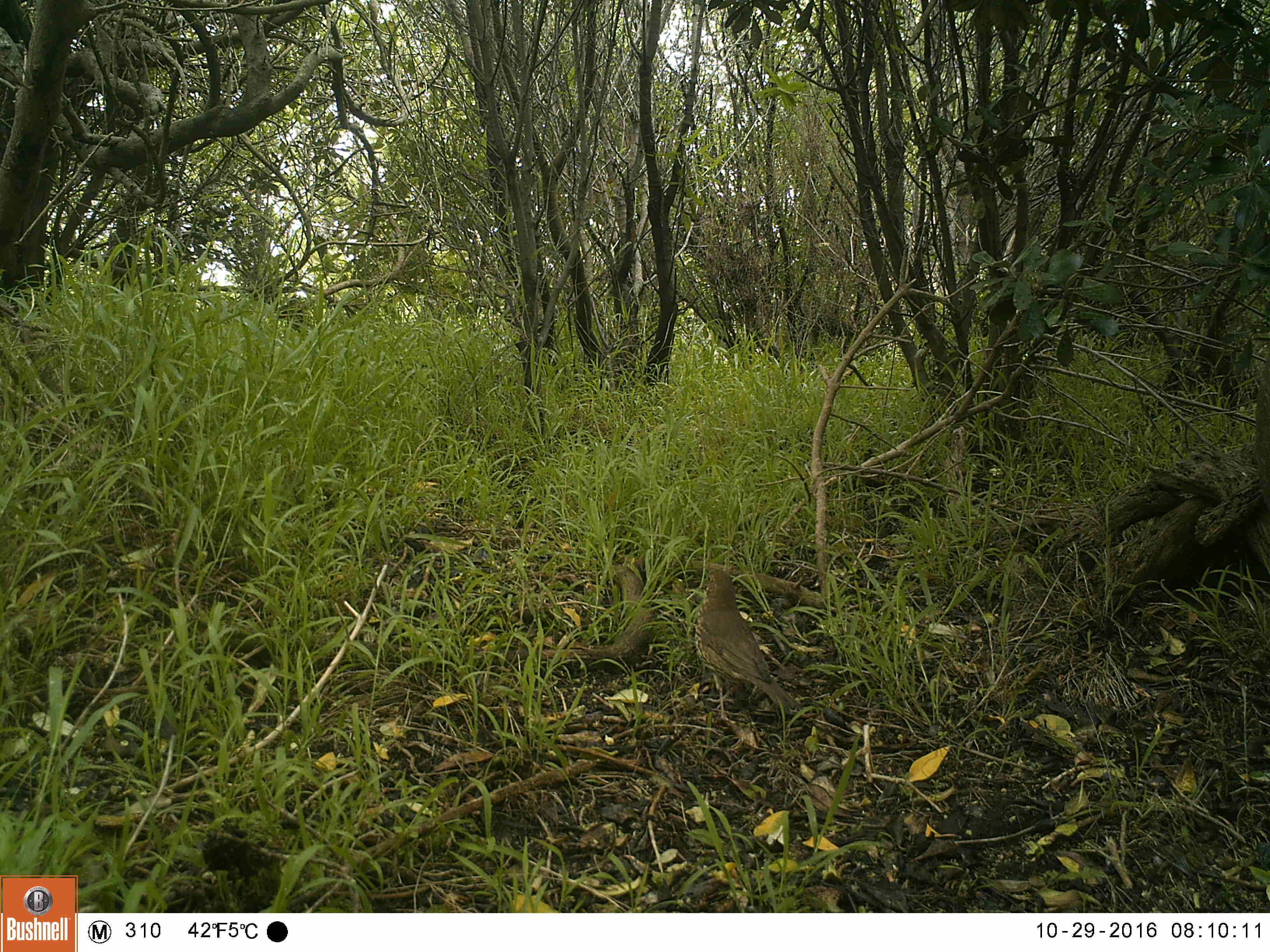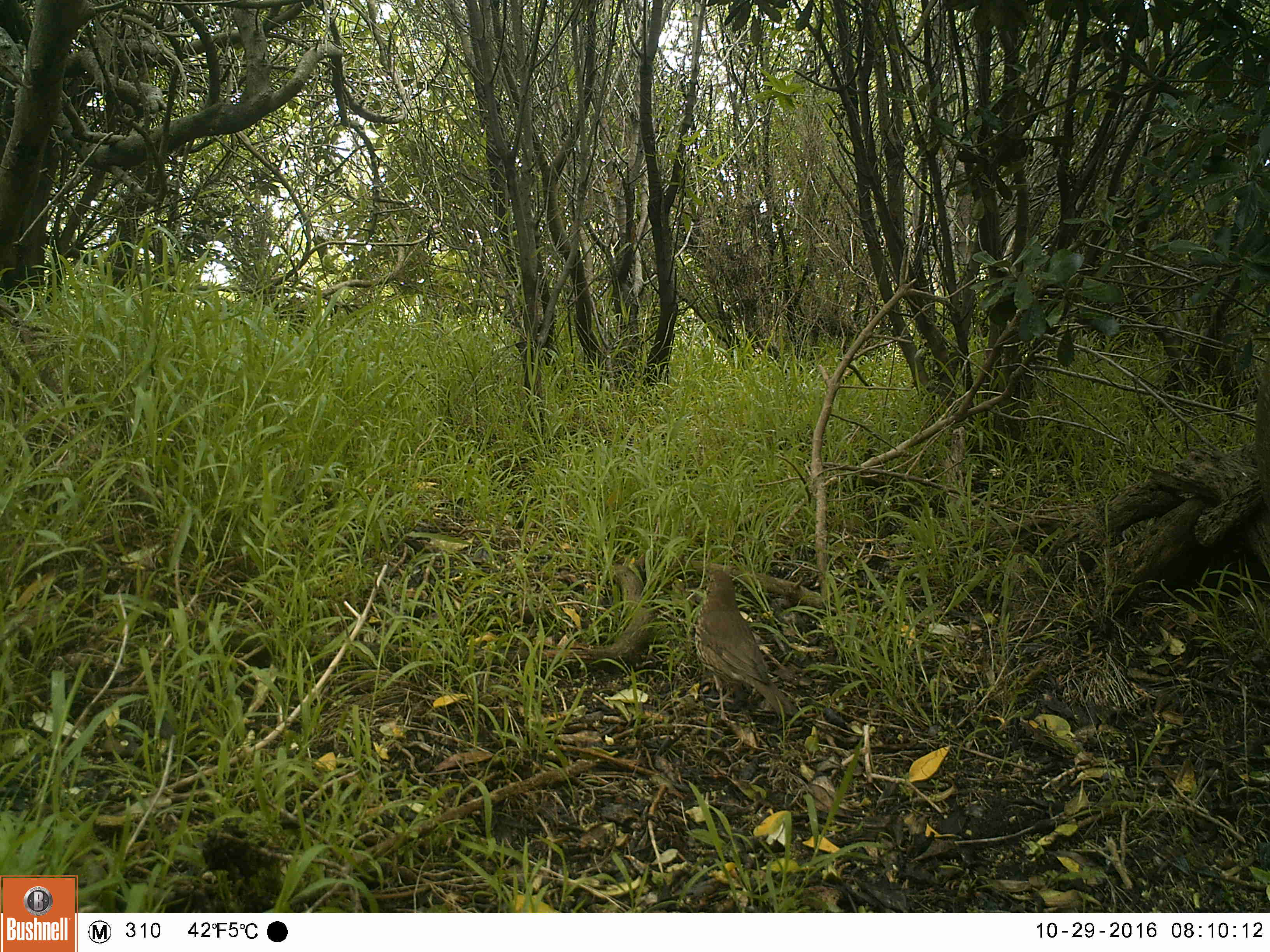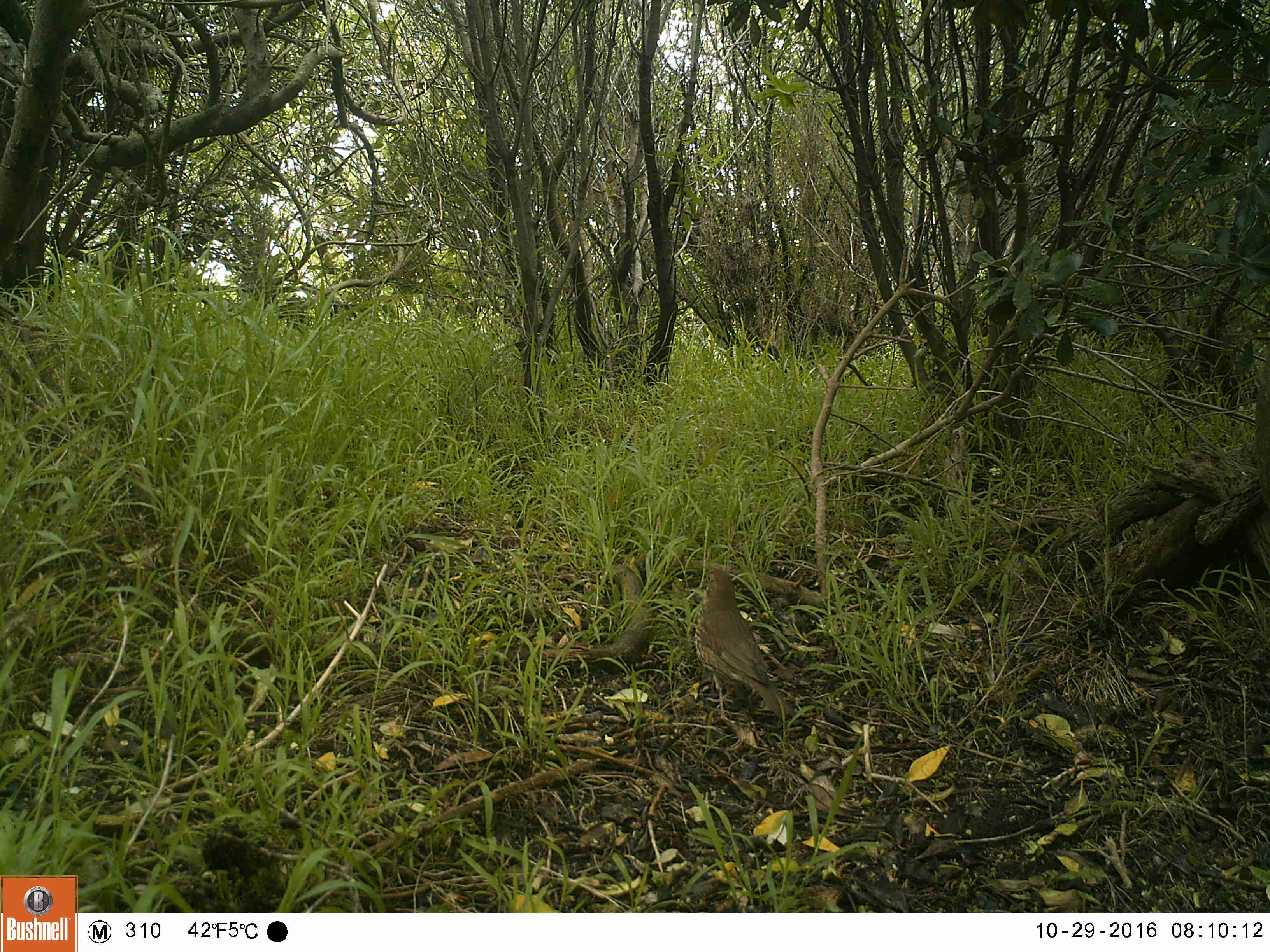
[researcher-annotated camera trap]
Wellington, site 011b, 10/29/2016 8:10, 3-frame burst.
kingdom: Animalia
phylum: Chordata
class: Aves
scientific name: Aves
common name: bird